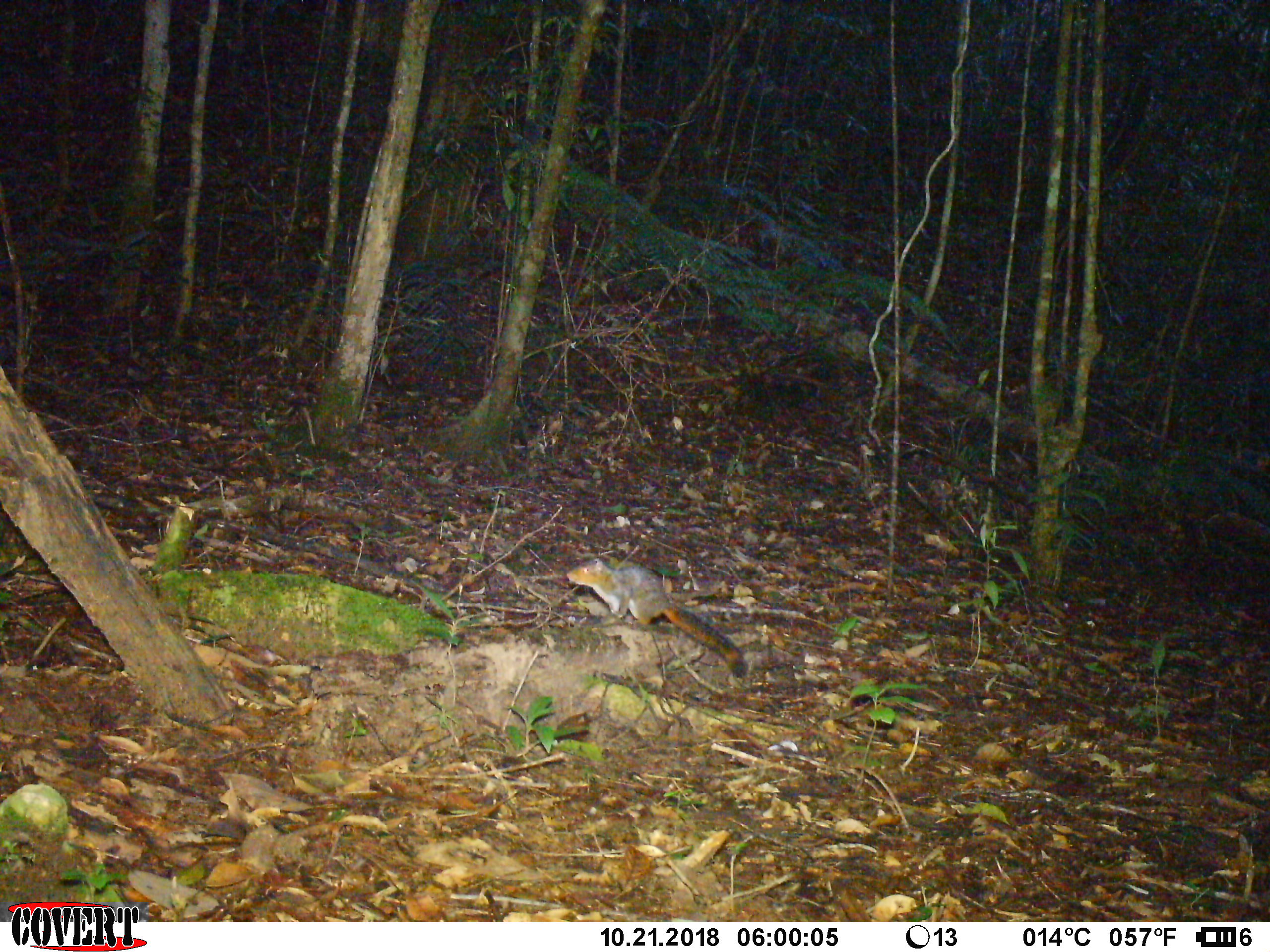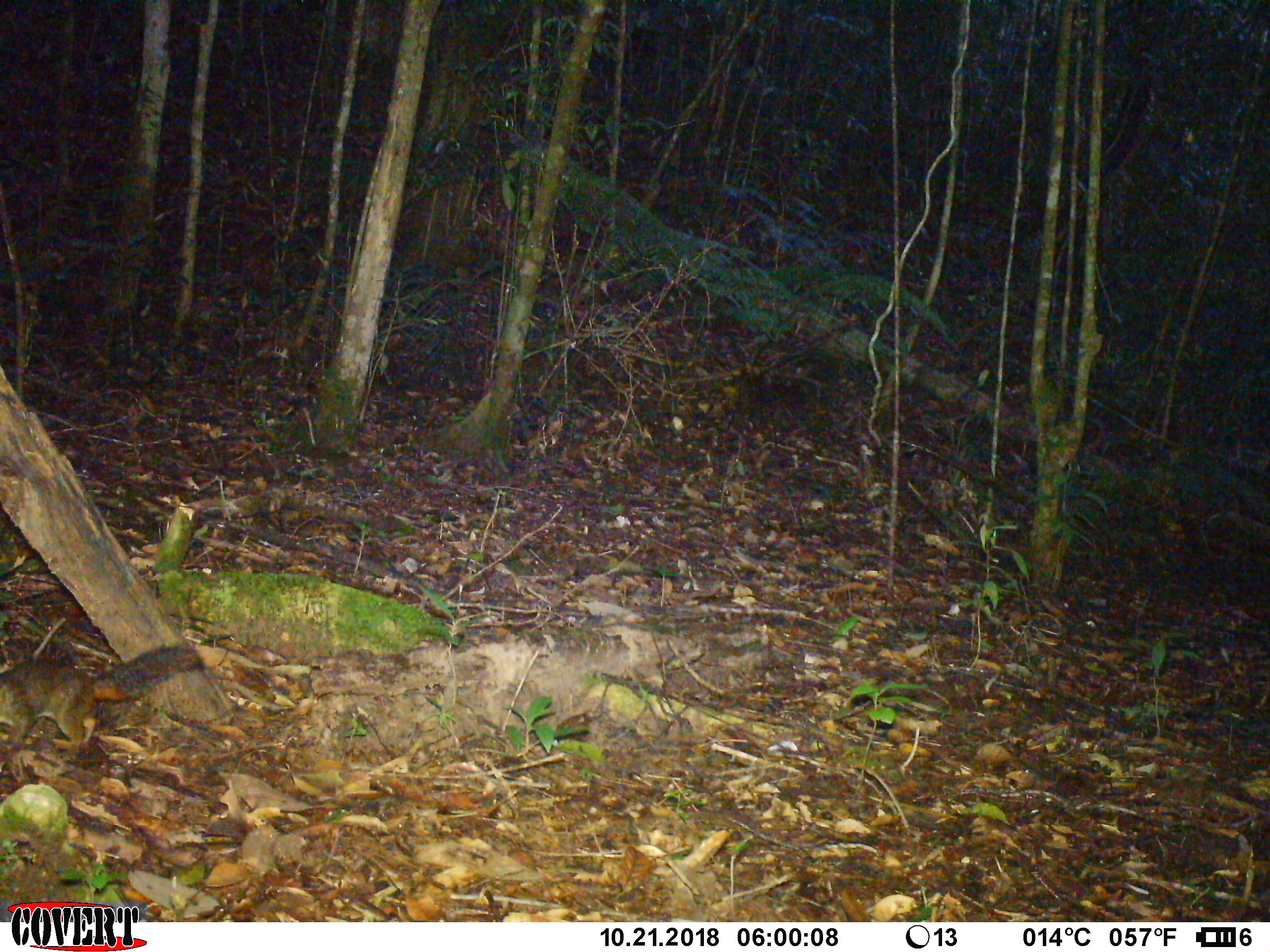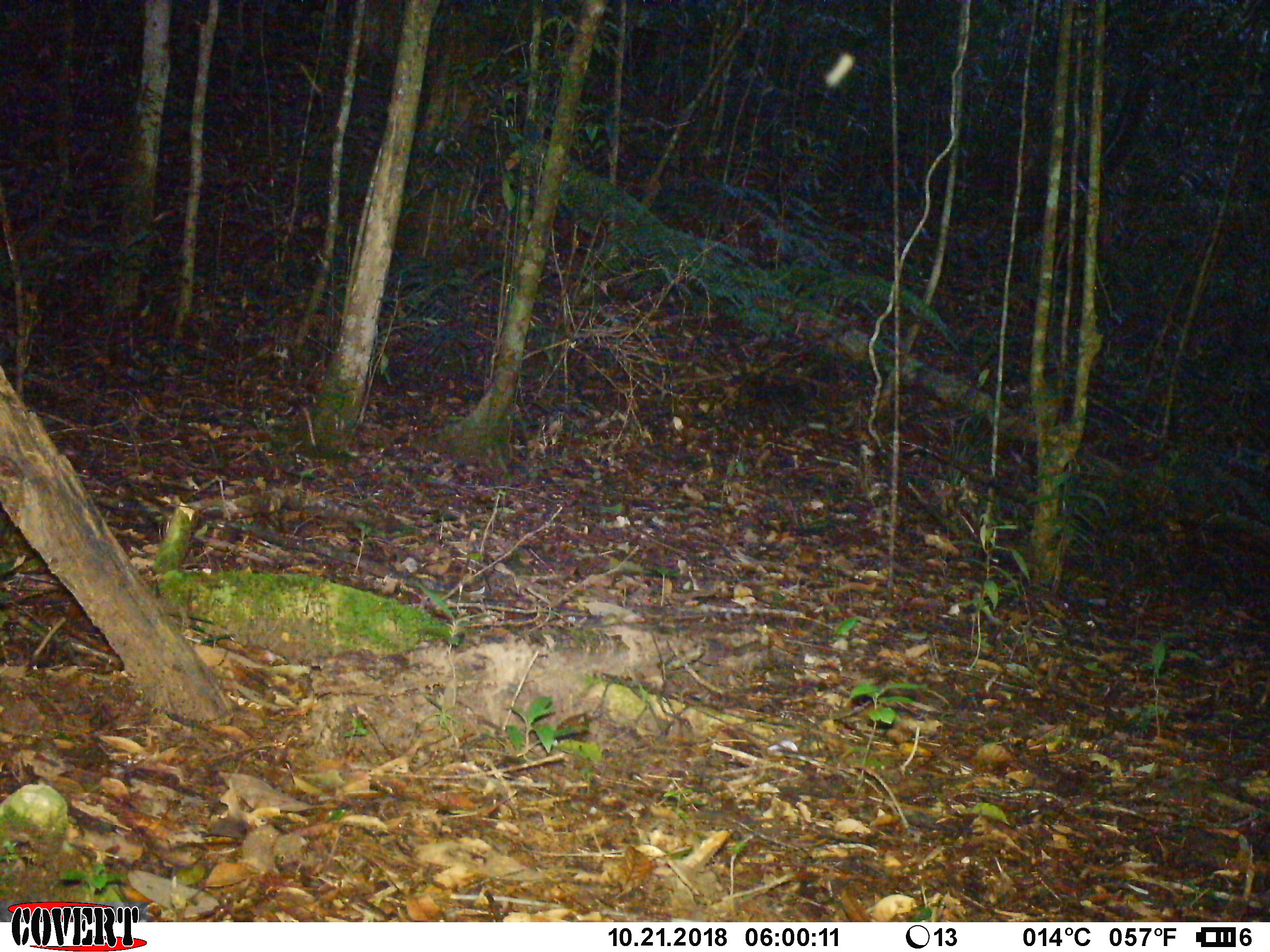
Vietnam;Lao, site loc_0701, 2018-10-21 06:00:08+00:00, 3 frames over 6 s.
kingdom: Animalia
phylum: Chordata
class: Mammalia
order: Rodentia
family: Sciuridae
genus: Dremomys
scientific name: Dremomys rufigenis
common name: red-cheeked squirrel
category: red cheeked squirrel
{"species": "red cheeked squirrel (red-cheeked squirrel) (Dremomys rufigenis)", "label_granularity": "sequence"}